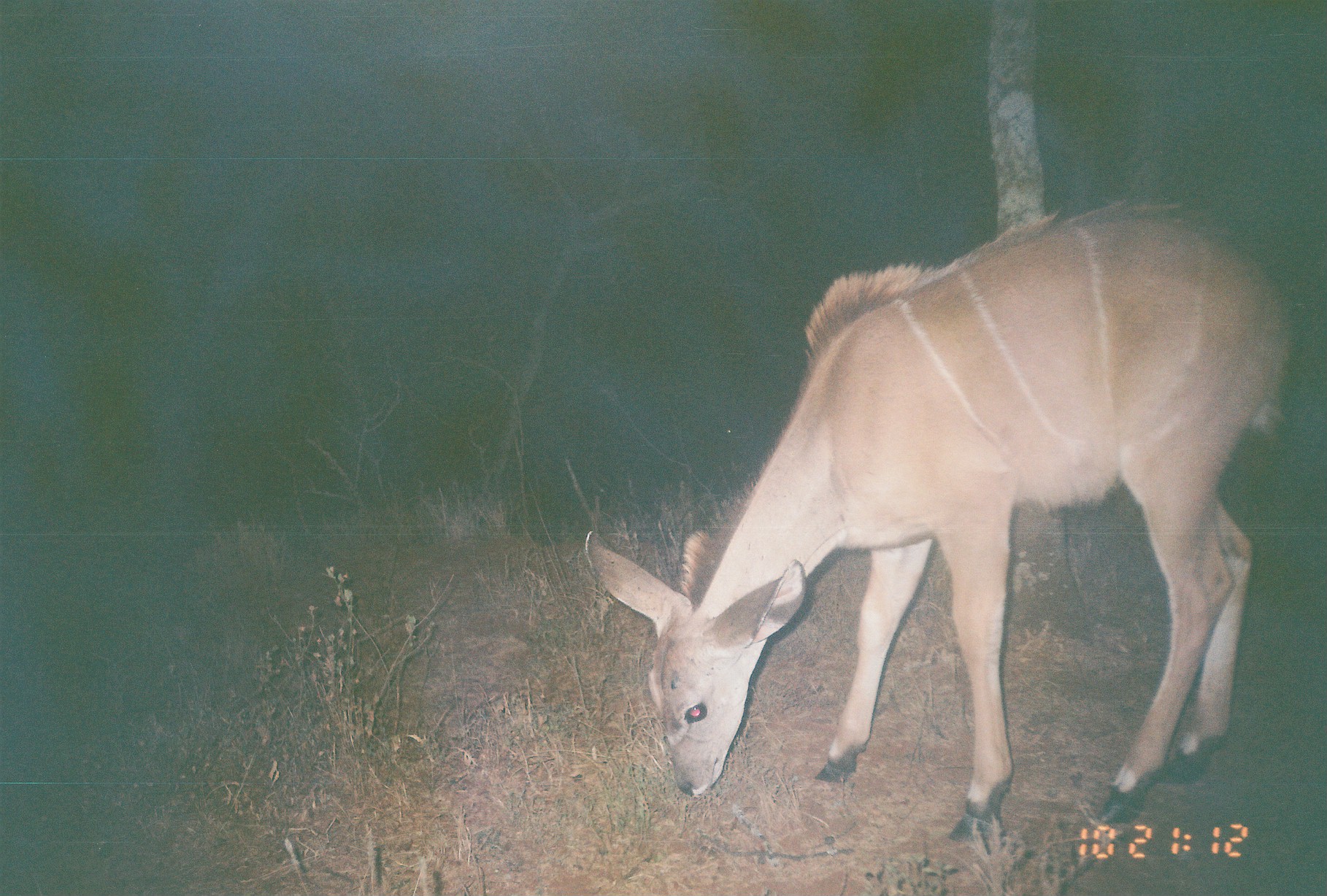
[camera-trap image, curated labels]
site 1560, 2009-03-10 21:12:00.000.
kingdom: Animalia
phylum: Chordata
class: Mammalia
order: Artiodactyla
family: Bovidae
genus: Tragelaphus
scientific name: Tragelaphus strepsiceros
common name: greater kudu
Tragelaphus strepsiceros (greater kudu), count 1.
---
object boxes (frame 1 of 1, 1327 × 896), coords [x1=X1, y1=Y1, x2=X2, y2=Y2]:
tragelaphus strepsiceros: [x1=582, y1=198, x2=1291, y2=843]